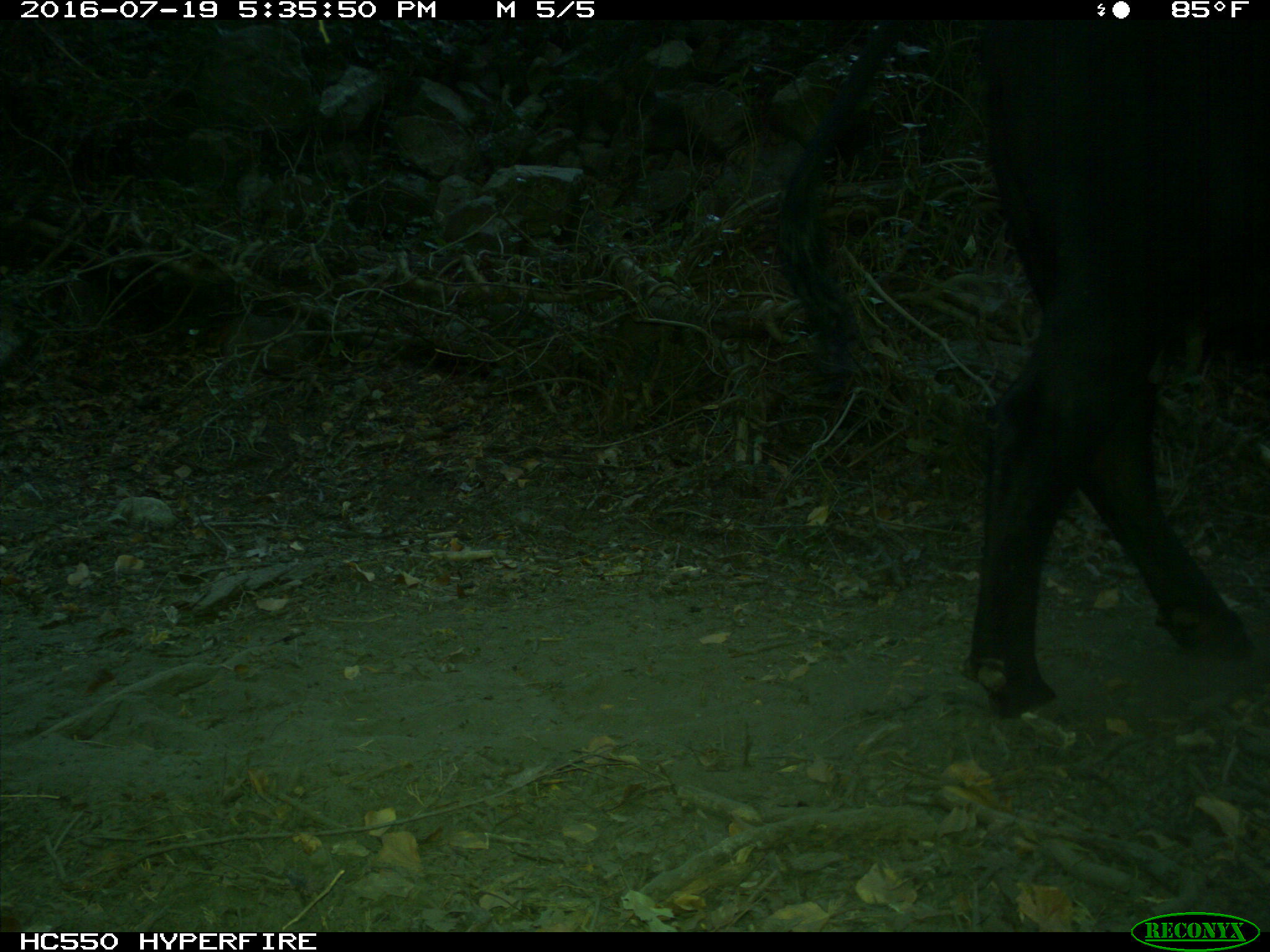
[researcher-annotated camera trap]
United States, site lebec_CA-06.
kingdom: Animalia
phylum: Chordata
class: Mammalia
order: Artiodactyla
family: Bovidae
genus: Bos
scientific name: Bos taurus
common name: domestic cow